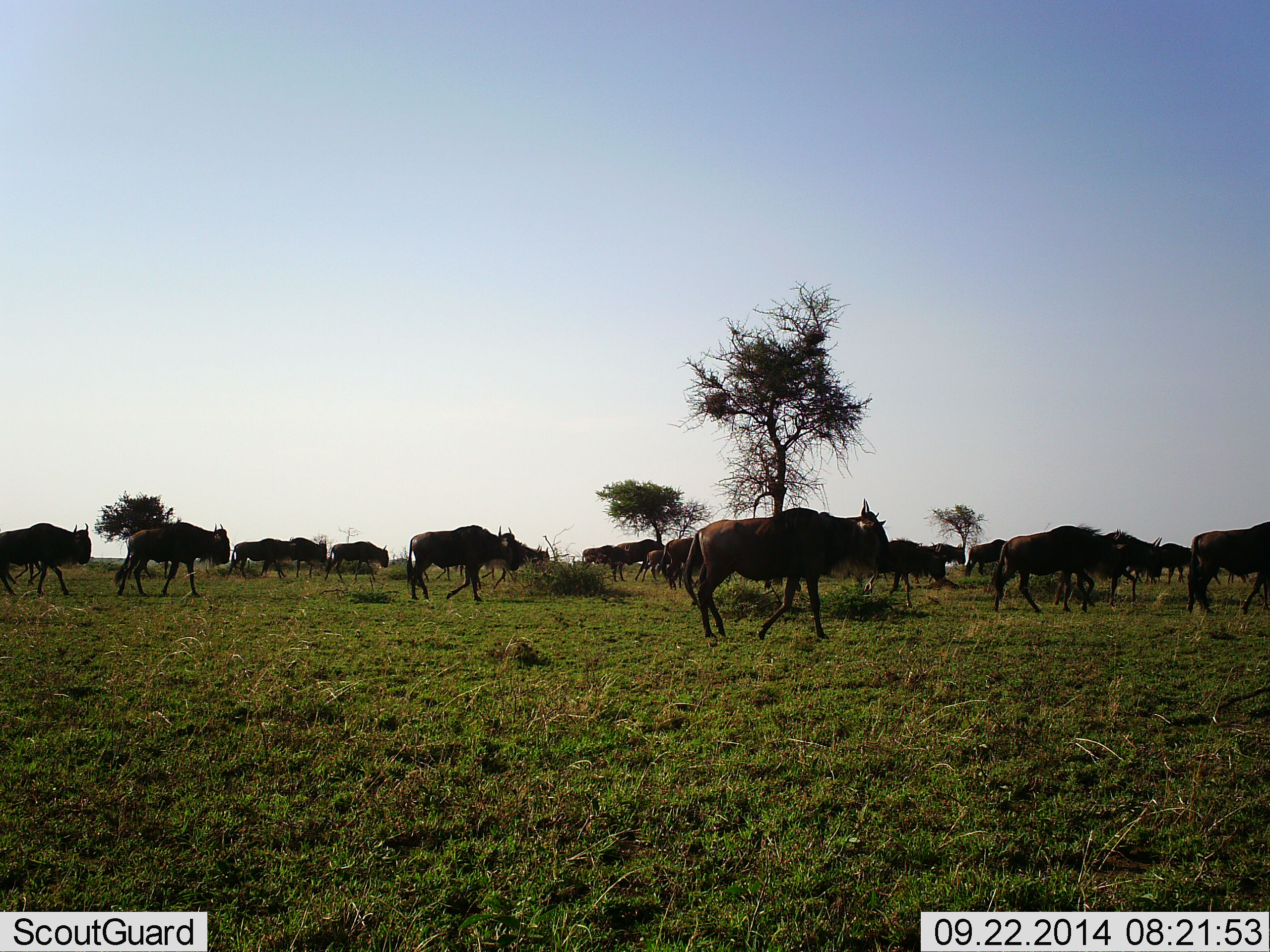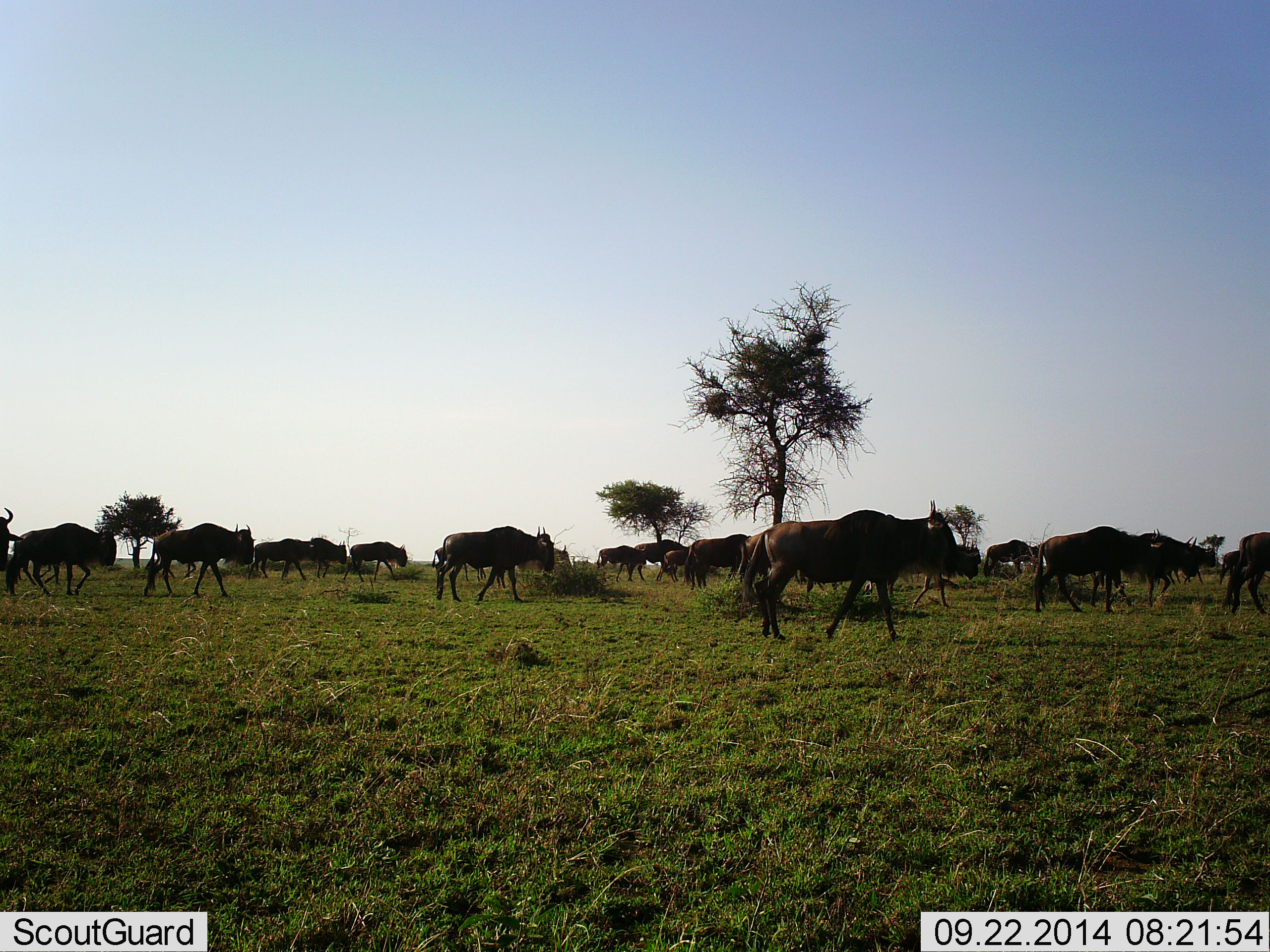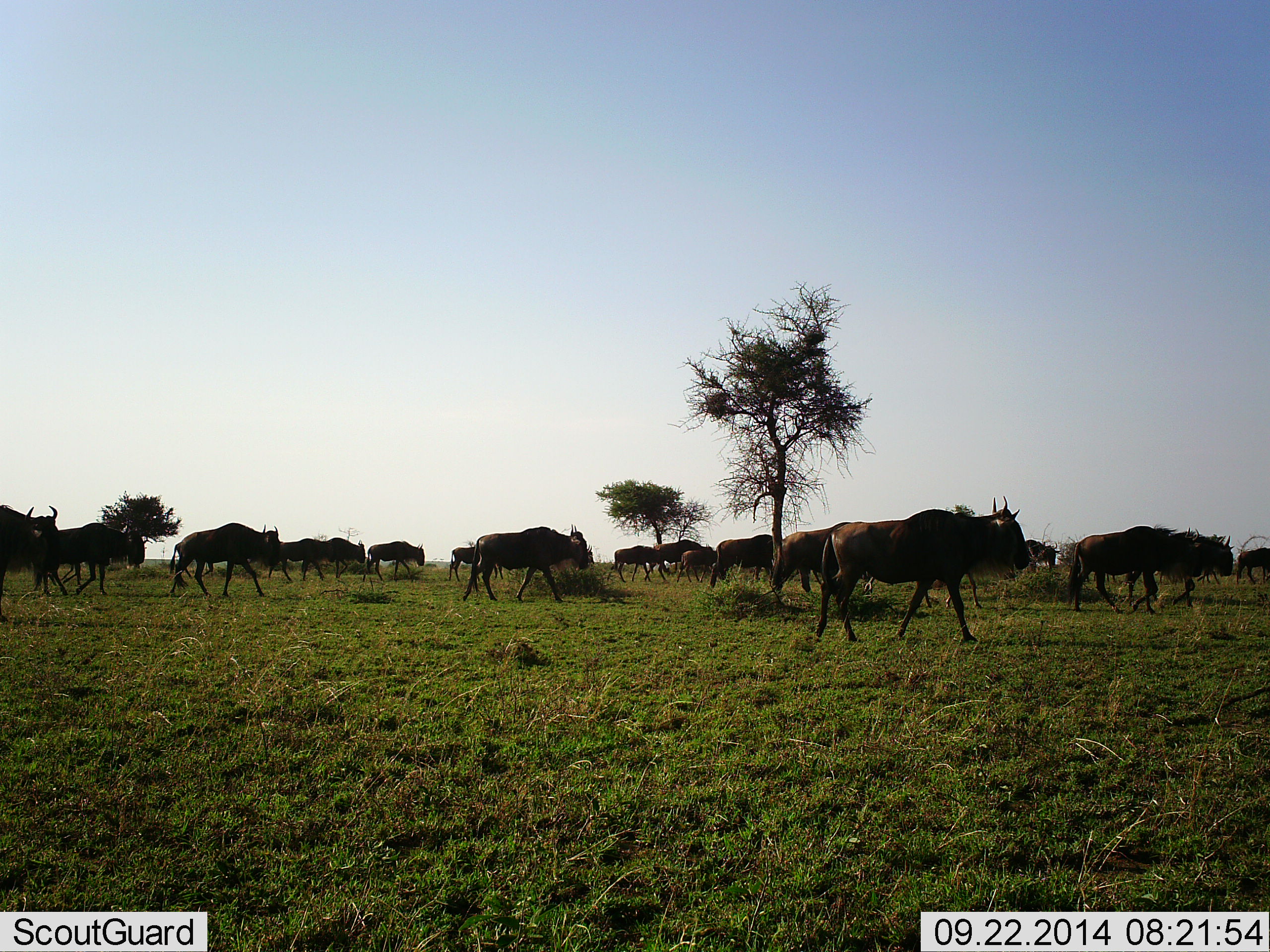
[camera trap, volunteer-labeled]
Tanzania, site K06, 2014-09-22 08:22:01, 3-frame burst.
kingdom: Animalia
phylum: Chordata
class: Mammalia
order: Artiodactyla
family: Bovidae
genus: Connochaetes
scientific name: Connochaetes taurinus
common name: blue wildebeest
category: wildebeest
Wildebeest (blue wildebeest) (Connochaetes taurinus), count 11-50. Behavior (volunteer vote fractions): standing 10%, resting 0%, moving 100%, interacting 0%. Young present (vote fraction): 0%. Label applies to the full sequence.